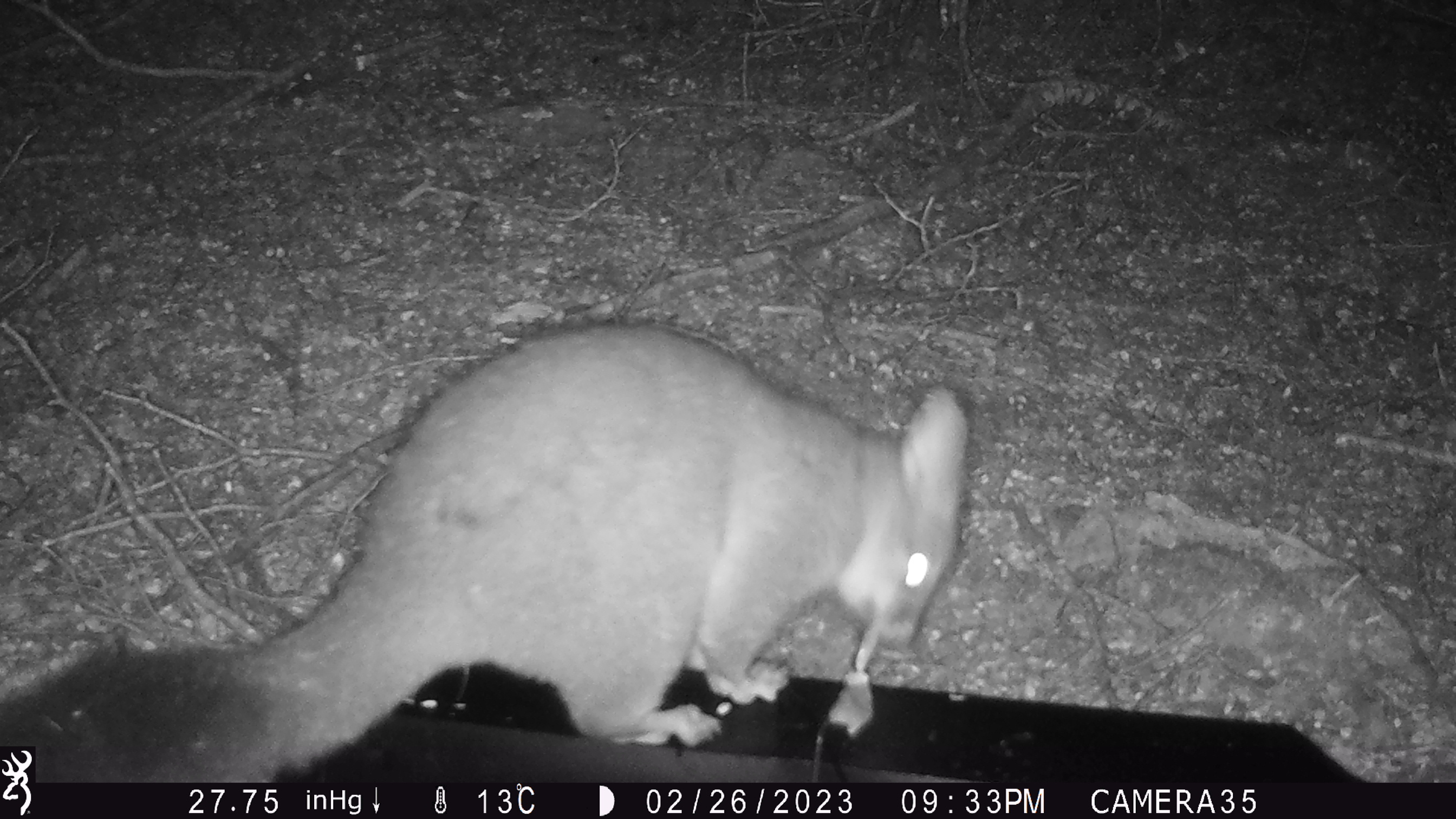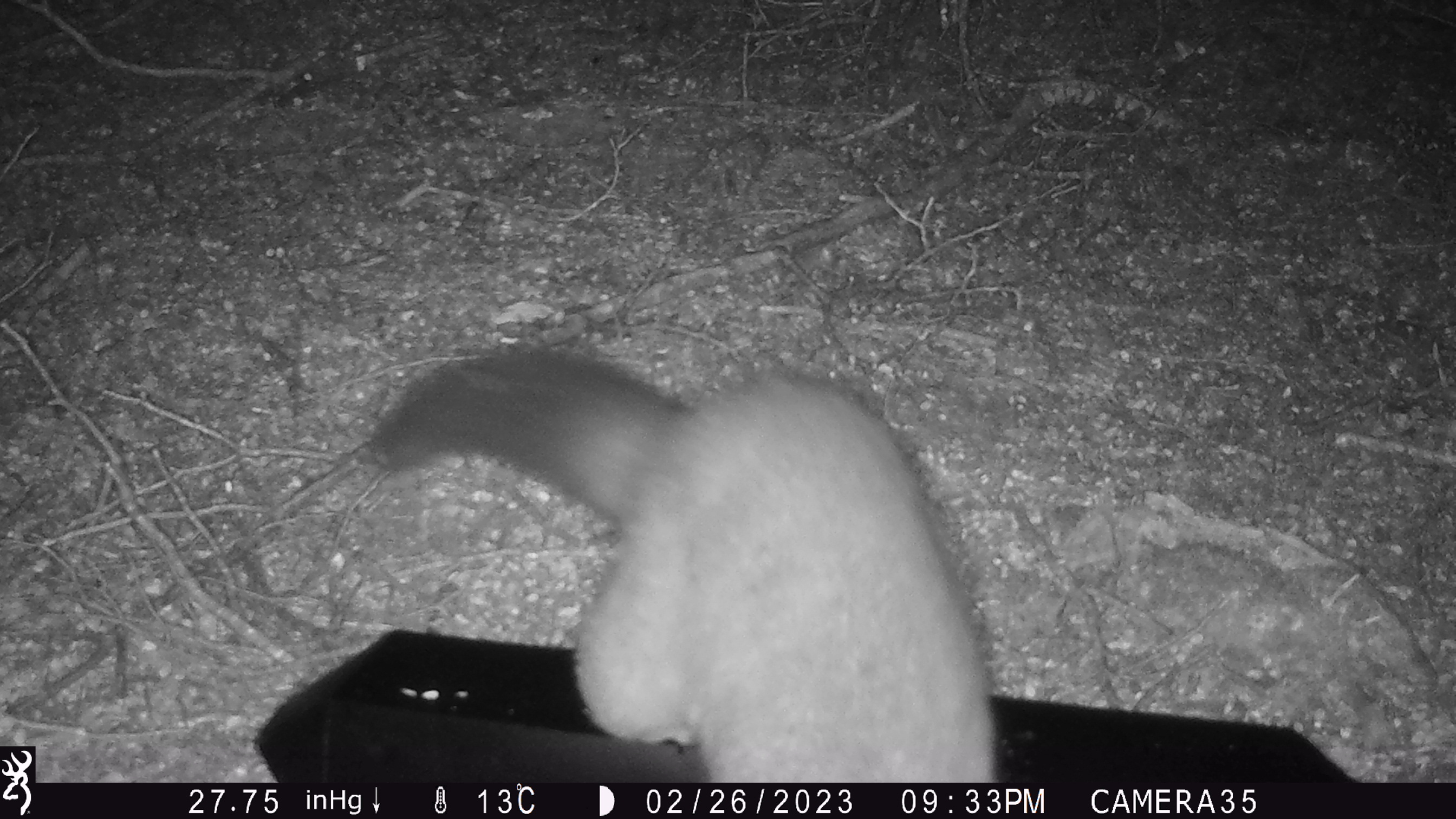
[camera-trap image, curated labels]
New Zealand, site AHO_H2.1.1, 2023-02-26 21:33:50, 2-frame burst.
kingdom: Animalia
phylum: Chordata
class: Mammalia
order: Carnivora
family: Mustelidae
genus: Mustela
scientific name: Mustela erminea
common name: stoat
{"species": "stoat (Mustela erminea)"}